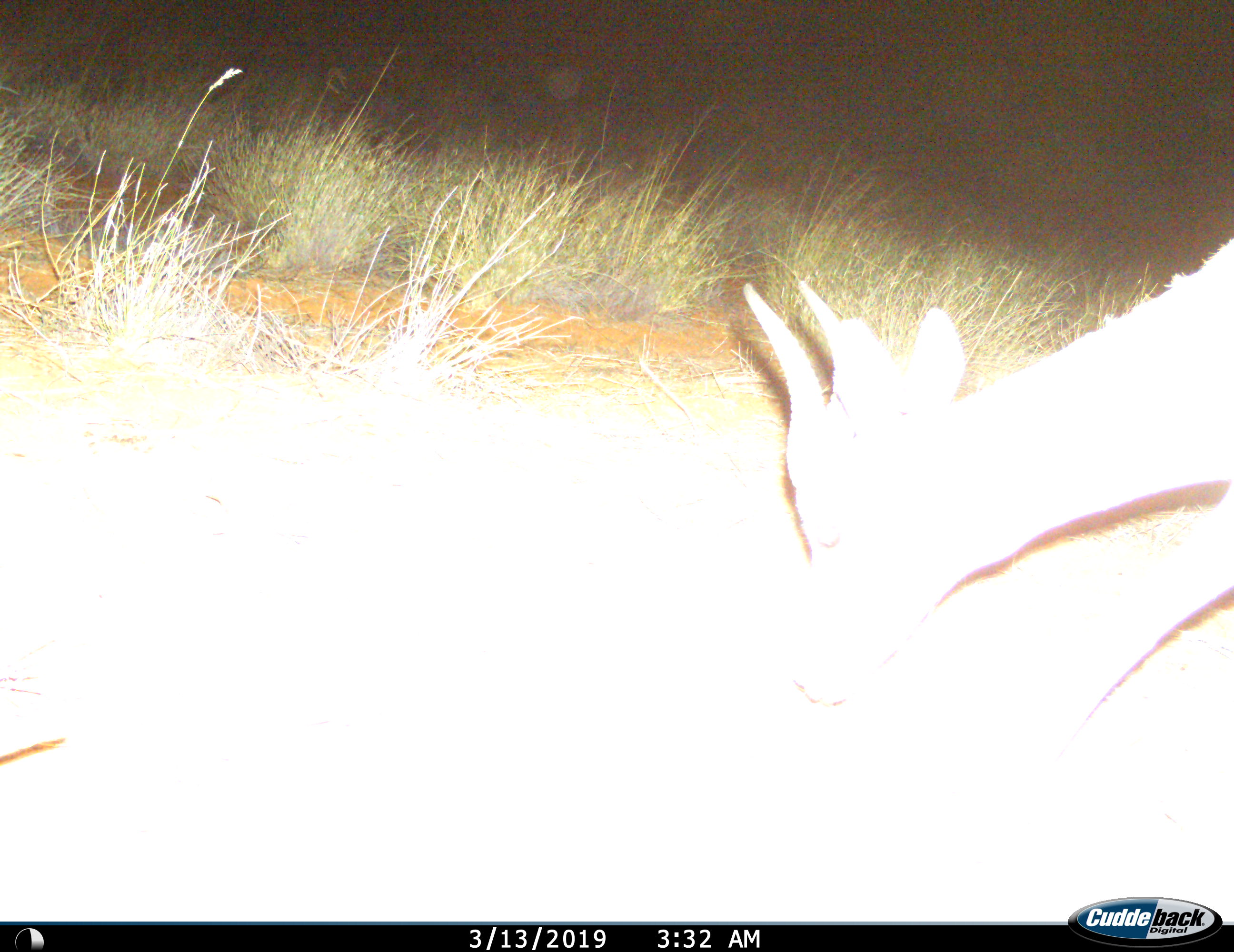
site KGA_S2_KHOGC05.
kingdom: Animalia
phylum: Chordata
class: Mammalia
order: Artiodactyla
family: Bovidae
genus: Antidorcas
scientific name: Antidorcas marsupialis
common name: springbok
Springbok (Antidorcas marsupialis), count 1. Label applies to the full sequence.